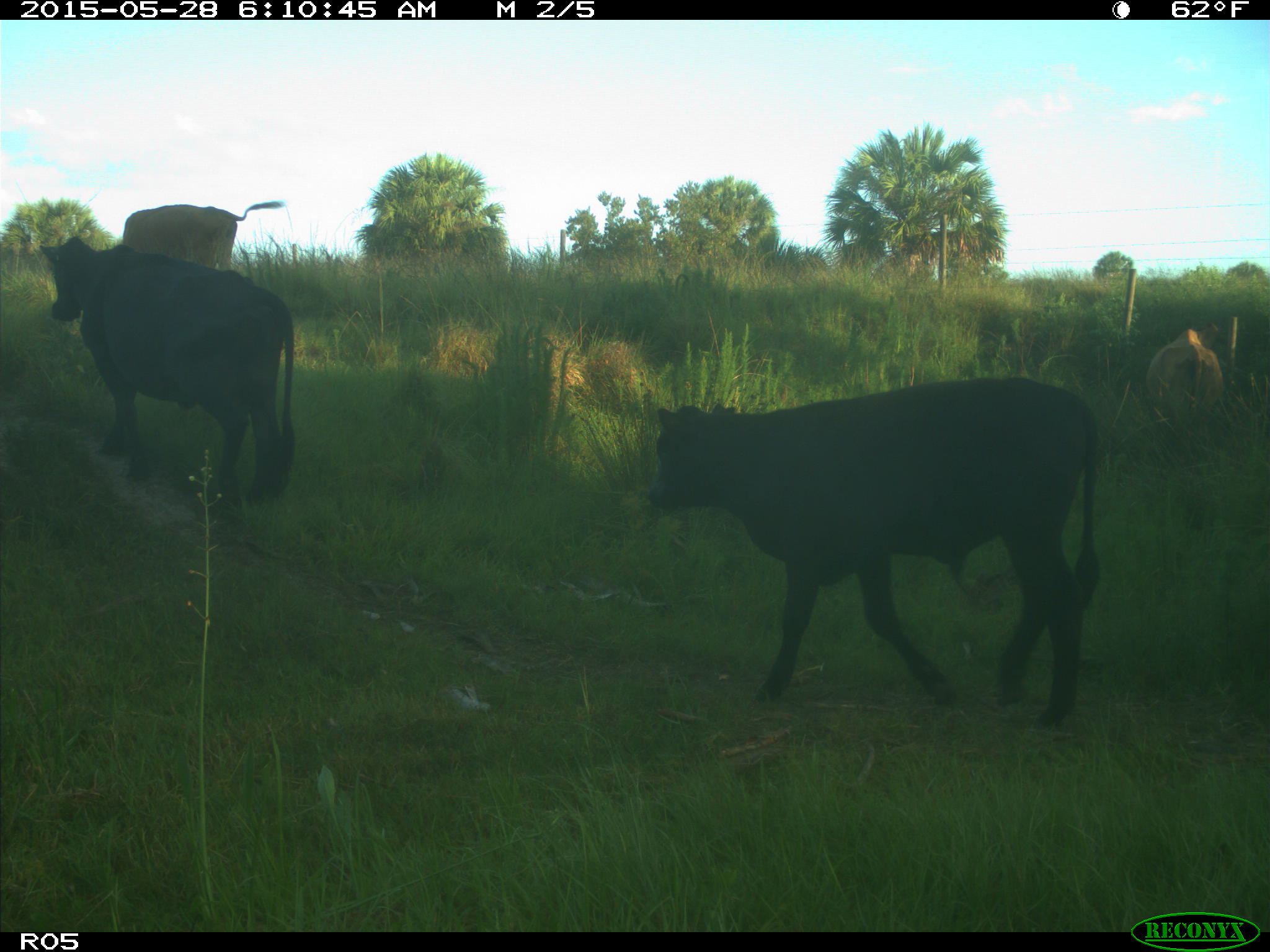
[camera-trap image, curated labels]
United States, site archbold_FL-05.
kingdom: Animalia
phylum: Chordata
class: Mammalia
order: Artiodactyla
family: Bovidae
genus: Bos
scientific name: Bos taurus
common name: domestic cow